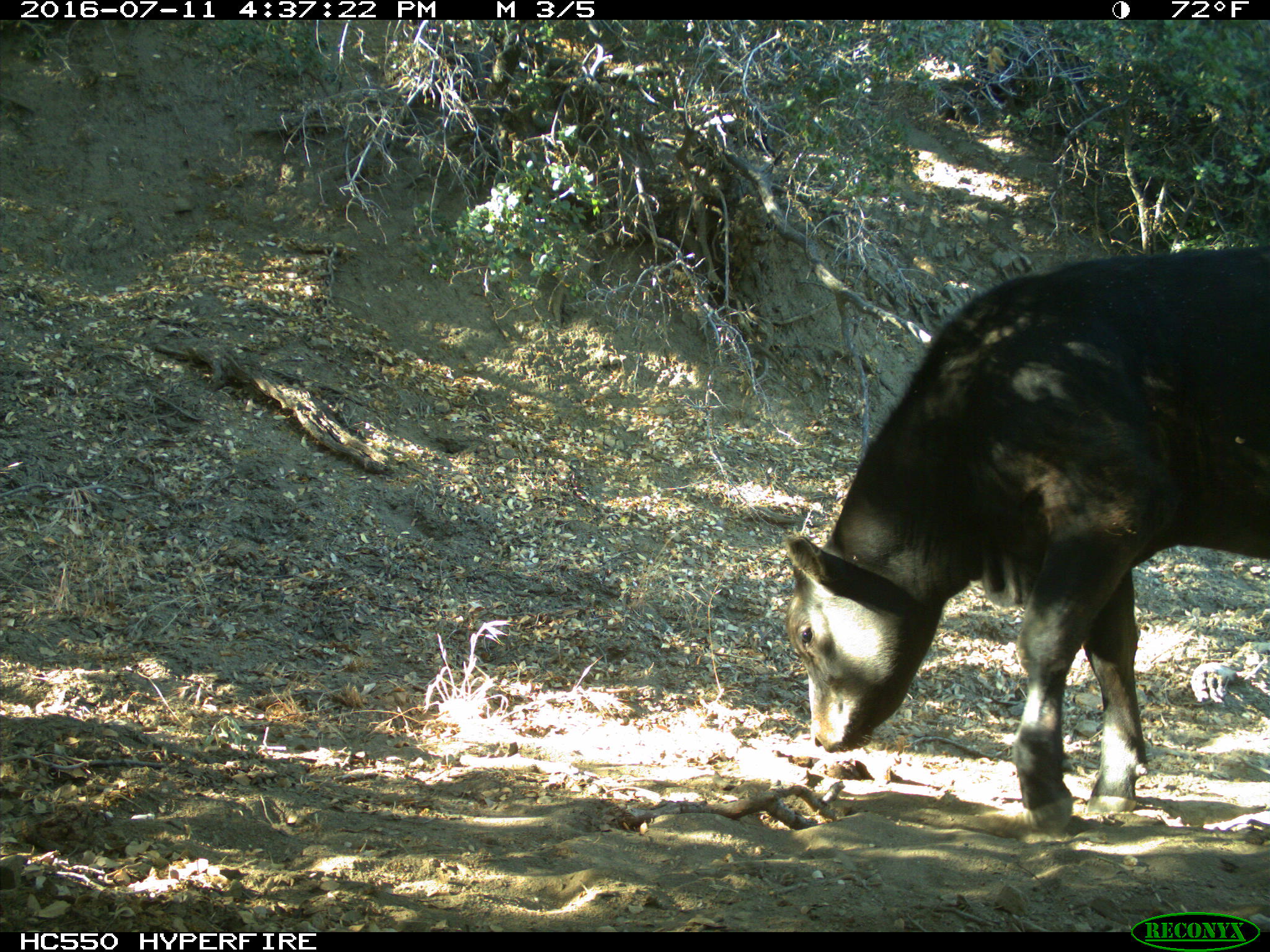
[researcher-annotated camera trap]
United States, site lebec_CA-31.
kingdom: Animalia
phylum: Chordata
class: Mammalia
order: Artiodactyla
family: Bovidae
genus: Bos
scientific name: Bos taurus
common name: domestic cow